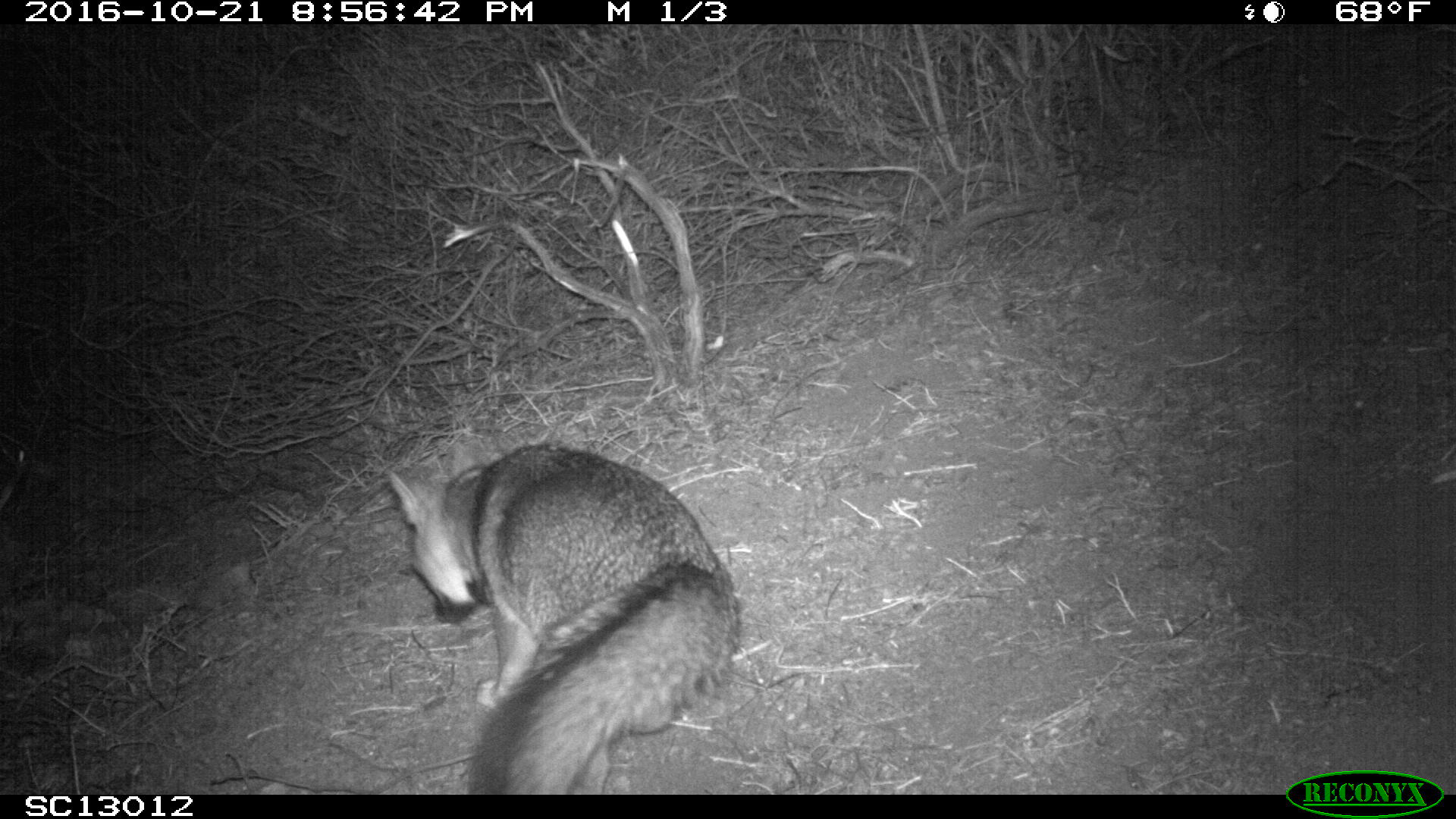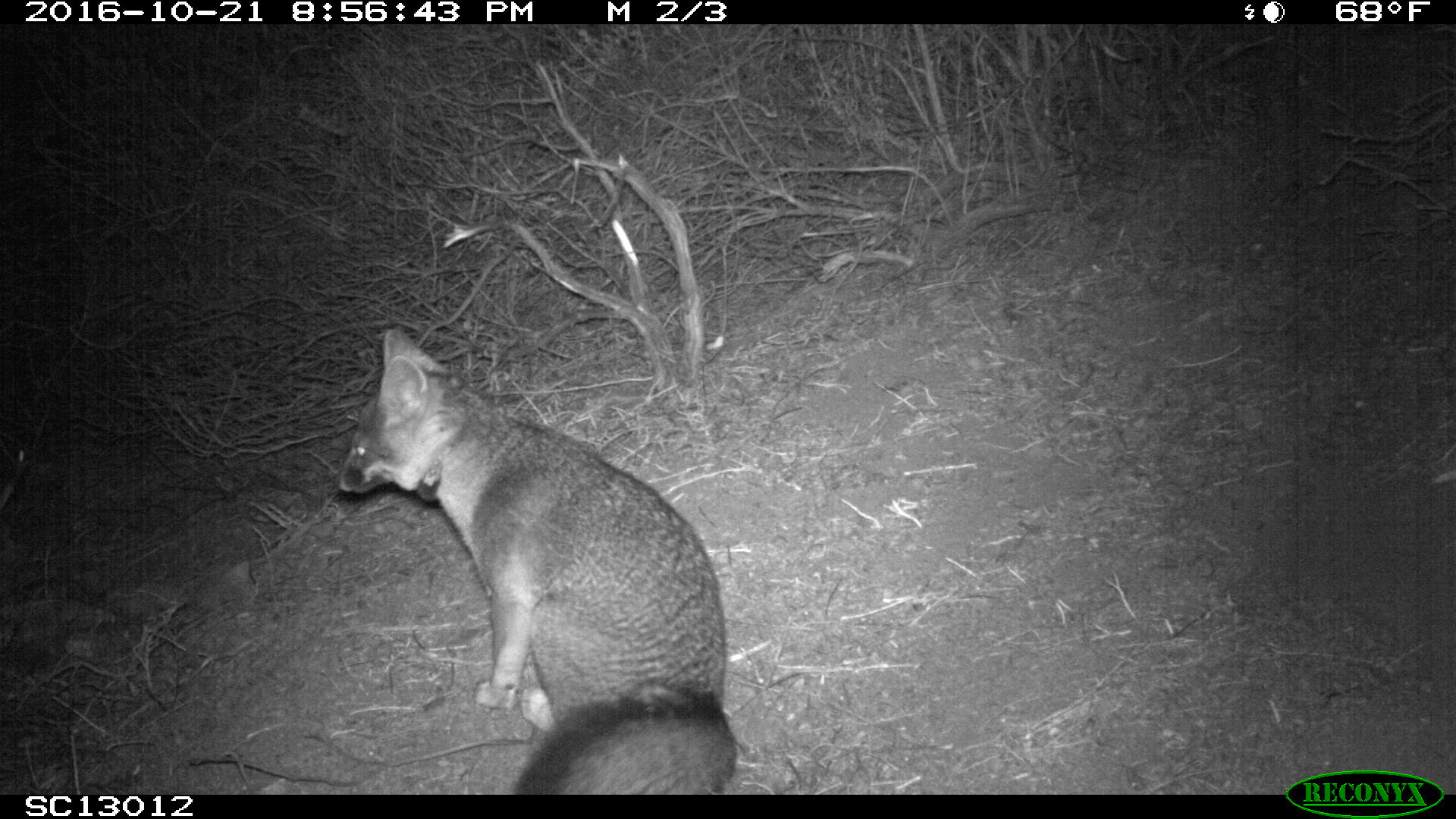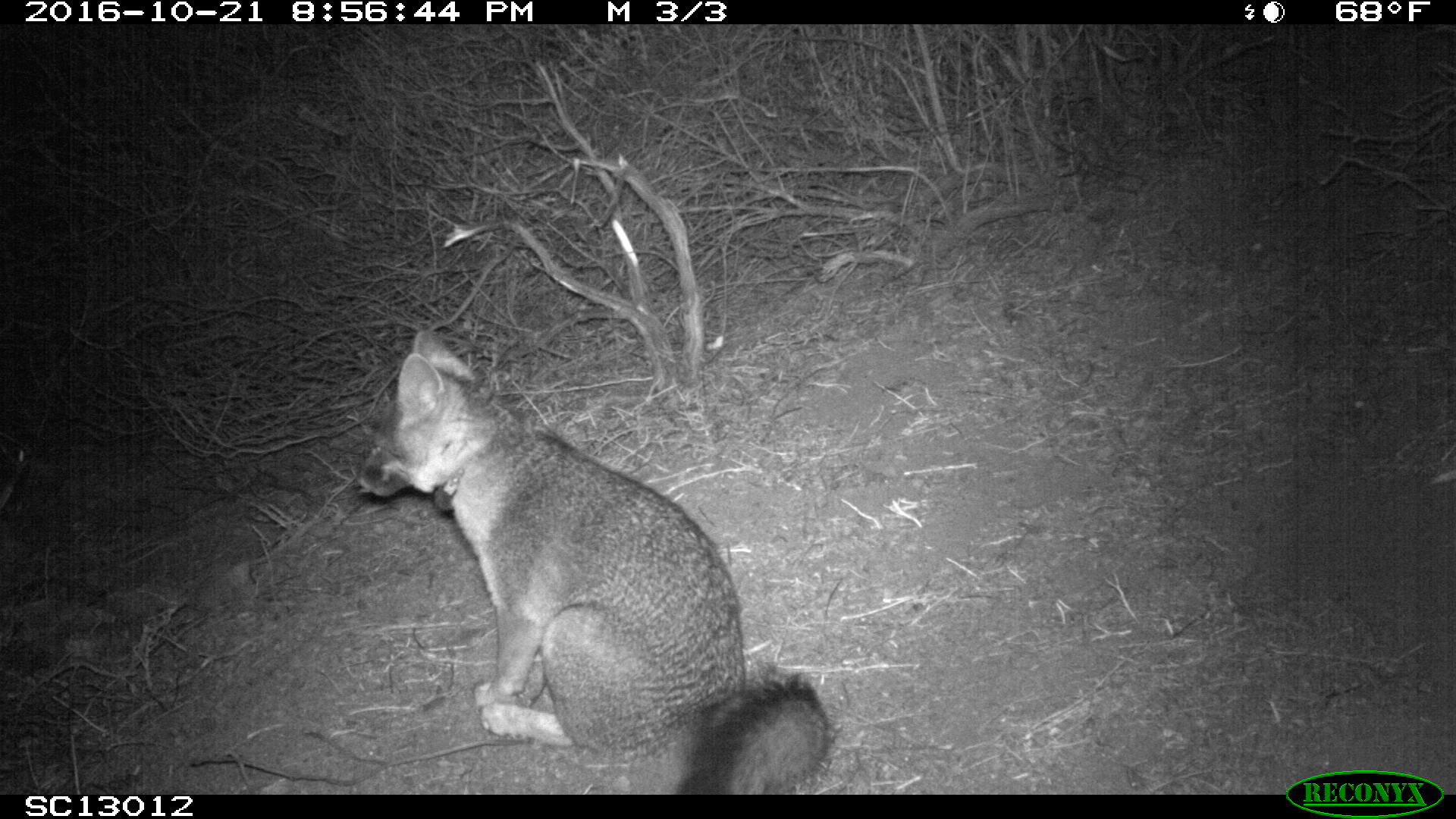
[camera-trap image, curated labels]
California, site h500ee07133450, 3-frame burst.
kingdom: Animalia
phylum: Chordata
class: Mammalia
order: Carnivora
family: Canidae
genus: Urocyon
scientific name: Urocyon littoralis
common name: island fox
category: fox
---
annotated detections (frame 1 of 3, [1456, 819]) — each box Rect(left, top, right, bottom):
fox: Rect(388, 441, 742, 794)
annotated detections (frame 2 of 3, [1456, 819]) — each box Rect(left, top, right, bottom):
fox: Rect(334, 326, 736, 795)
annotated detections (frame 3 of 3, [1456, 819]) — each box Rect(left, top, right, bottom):
fox: Rect(353, 330, 831, 794)